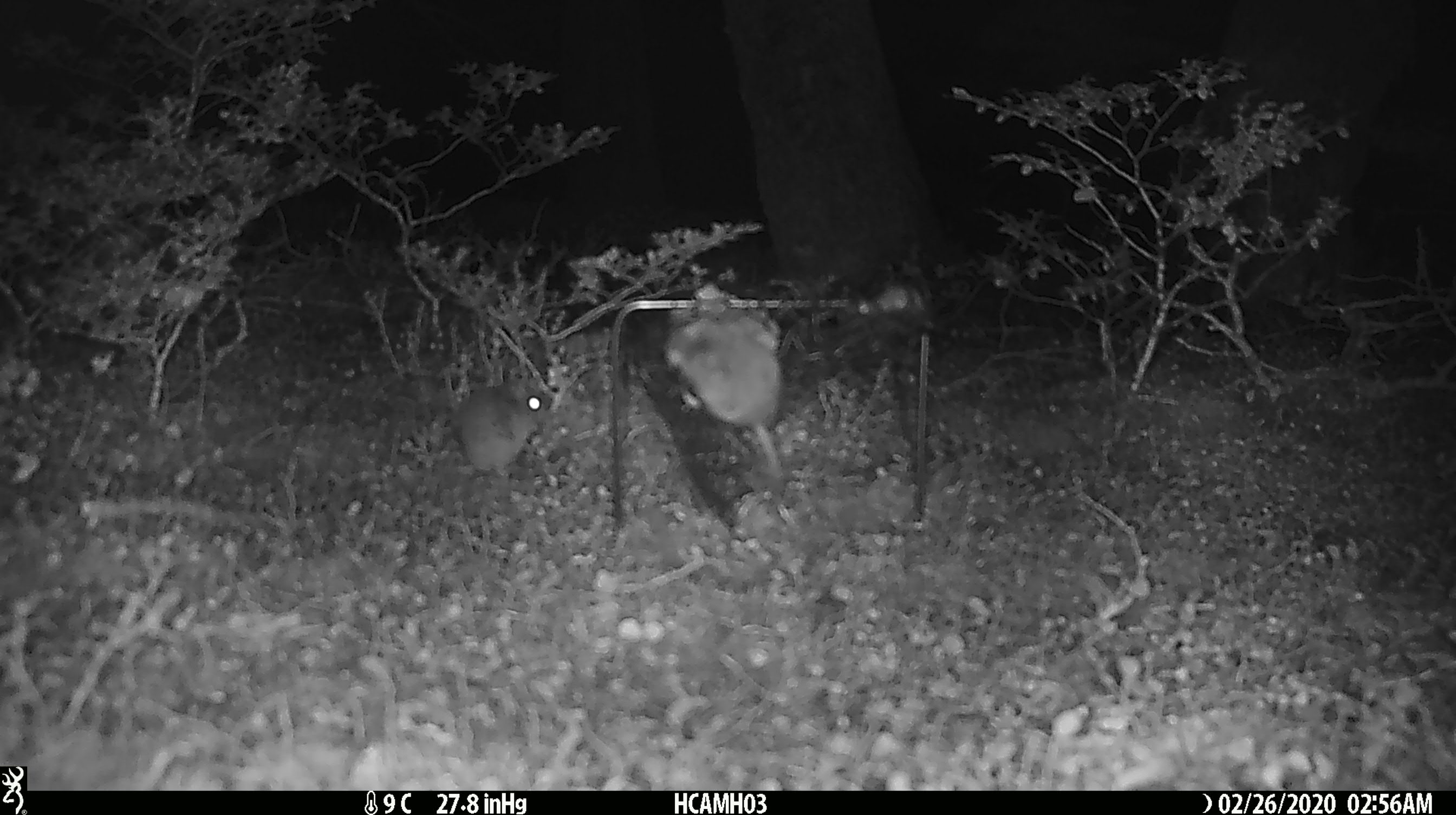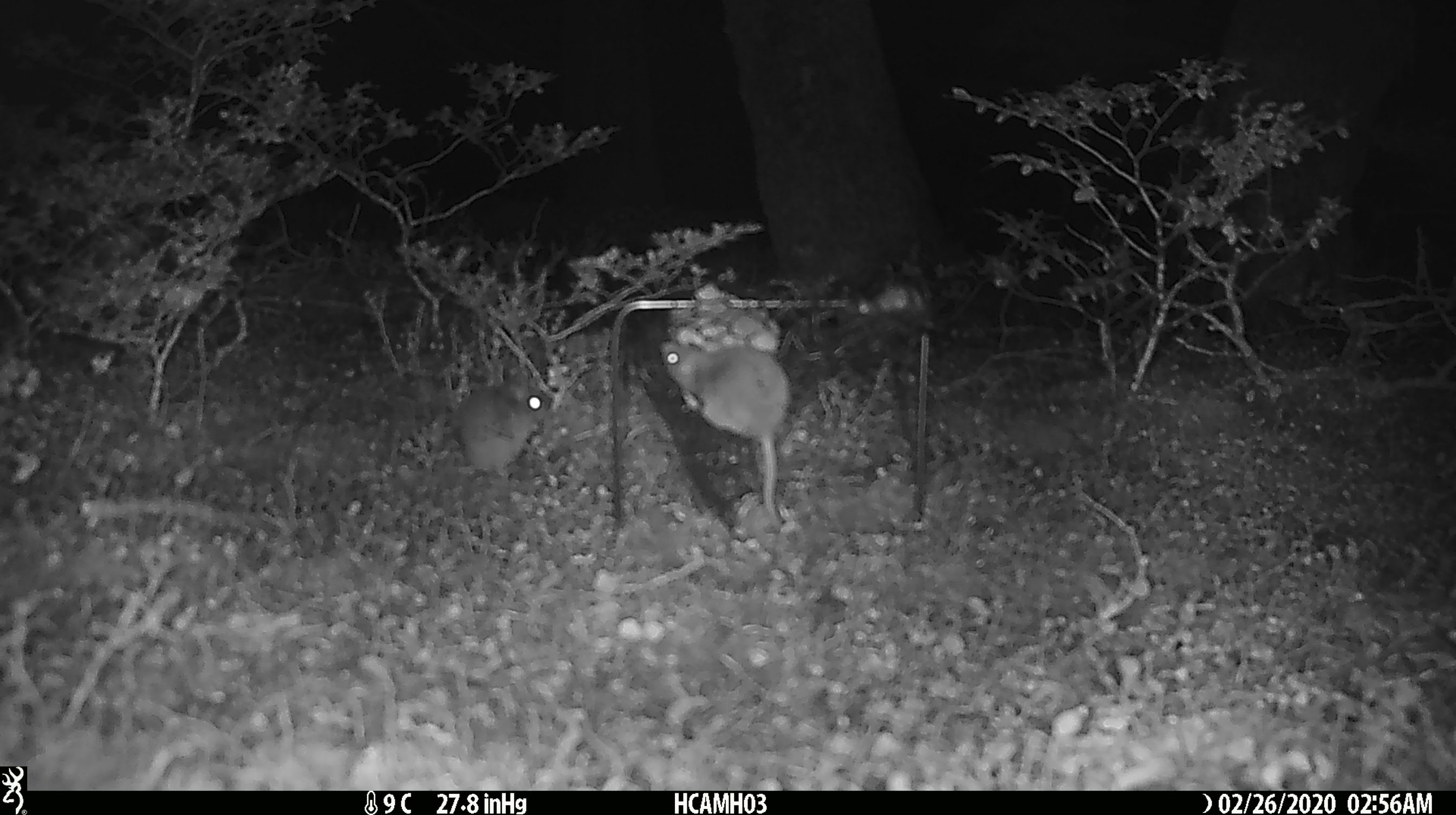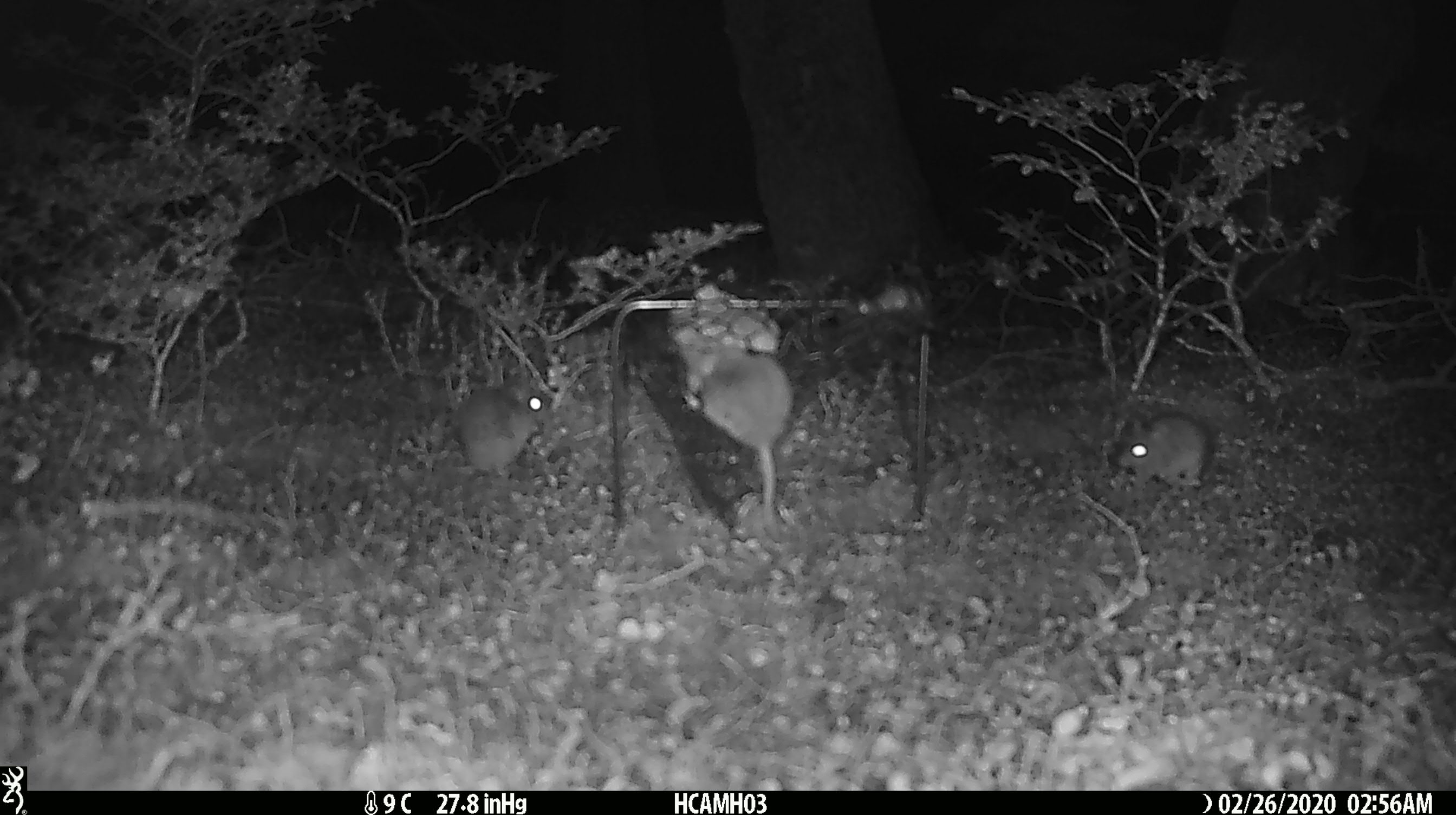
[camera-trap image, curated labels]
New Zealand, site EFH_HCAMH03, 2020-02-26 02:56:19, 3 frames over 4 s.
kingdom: Animalia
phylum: Chordata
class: Mammalia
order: Rodentia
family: Muridae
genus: Mus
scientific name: Mus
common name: mouse